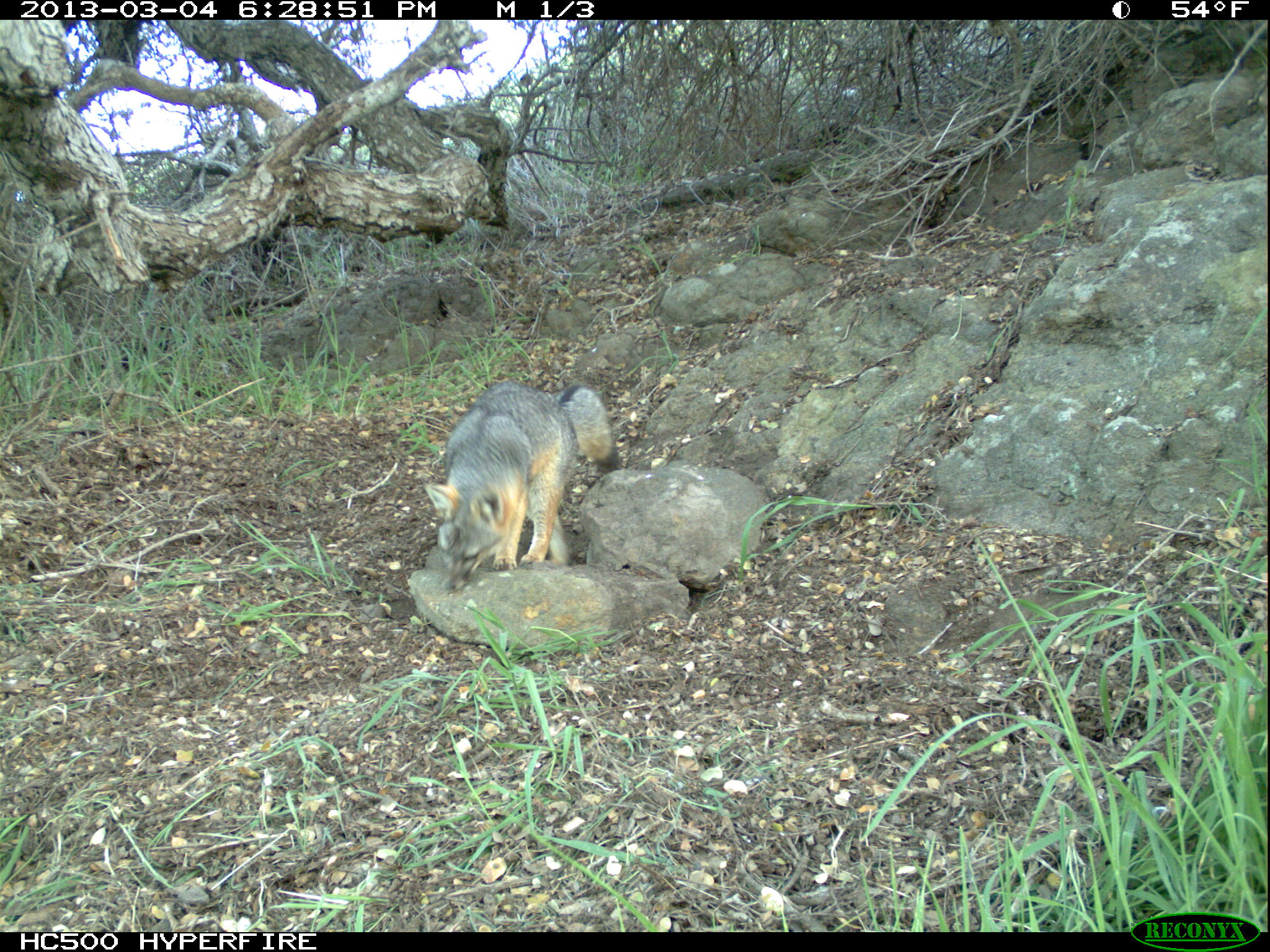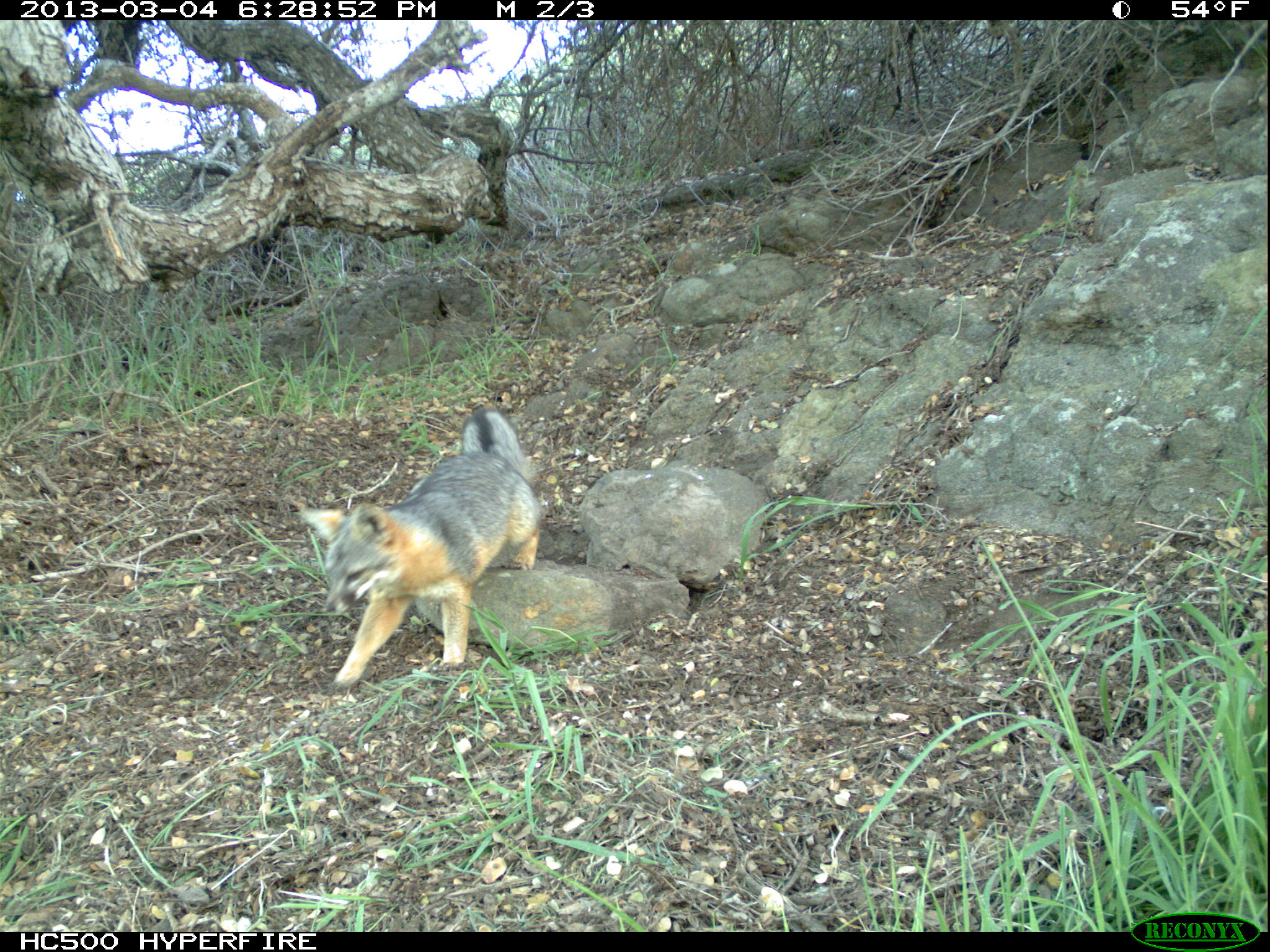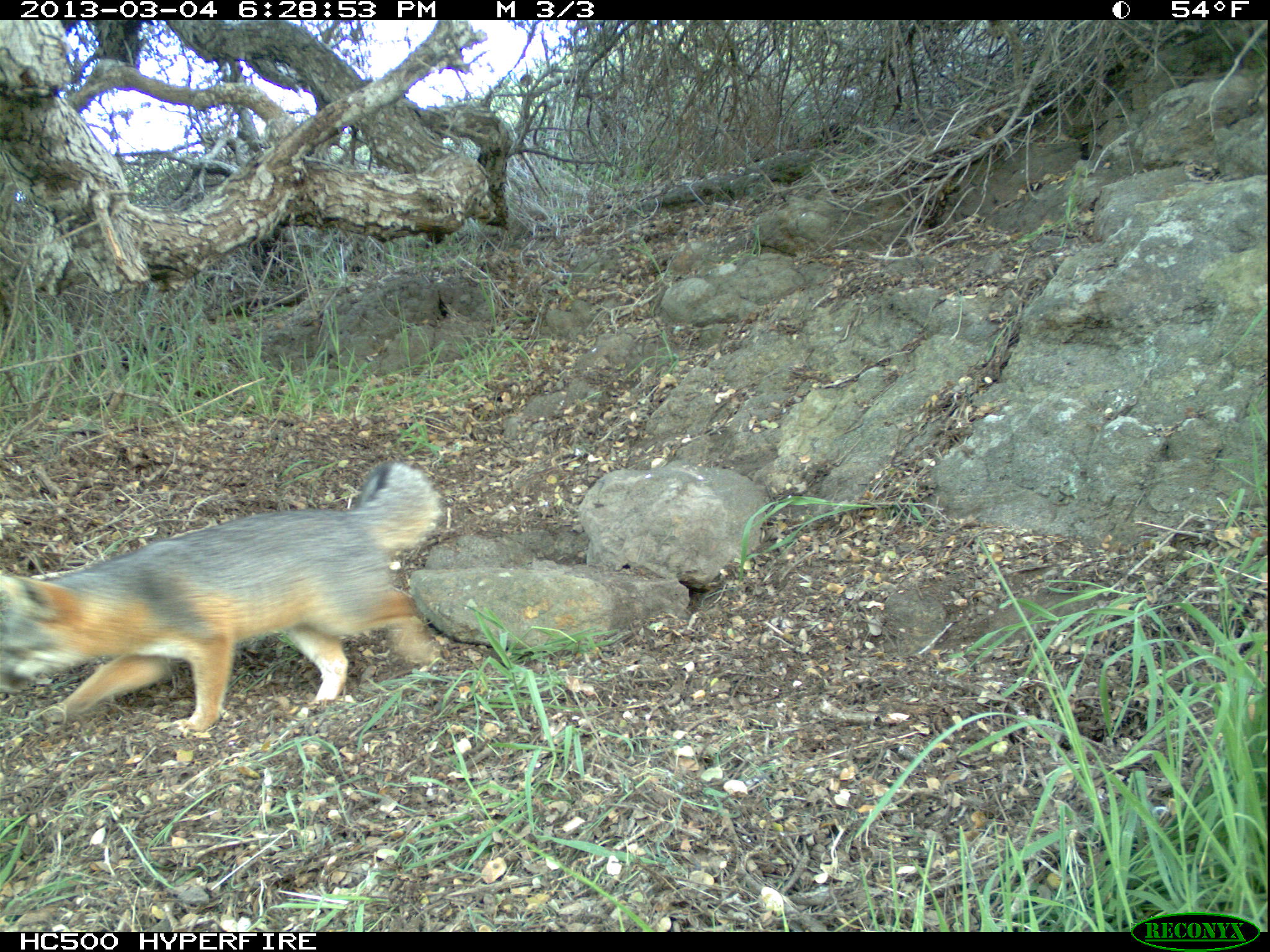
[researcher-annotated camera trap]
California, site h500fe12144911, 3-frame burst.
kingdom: Animalia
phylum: Chordata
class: Mammalia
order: Carnivora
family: Canidae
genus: Urocyon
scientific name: Urocyon littoralis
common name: island fox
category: fox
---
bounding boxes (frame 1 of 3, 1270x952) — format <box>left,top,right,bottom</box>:
fox: <box>424,381,620,588</box>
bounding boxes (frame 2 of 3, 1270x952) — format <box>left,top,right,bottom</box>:
fox: <box>301,406,543,689</box>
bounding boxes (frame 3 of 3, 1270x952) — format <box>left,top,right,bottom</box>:
fox: <box>0,459,443,733</box>